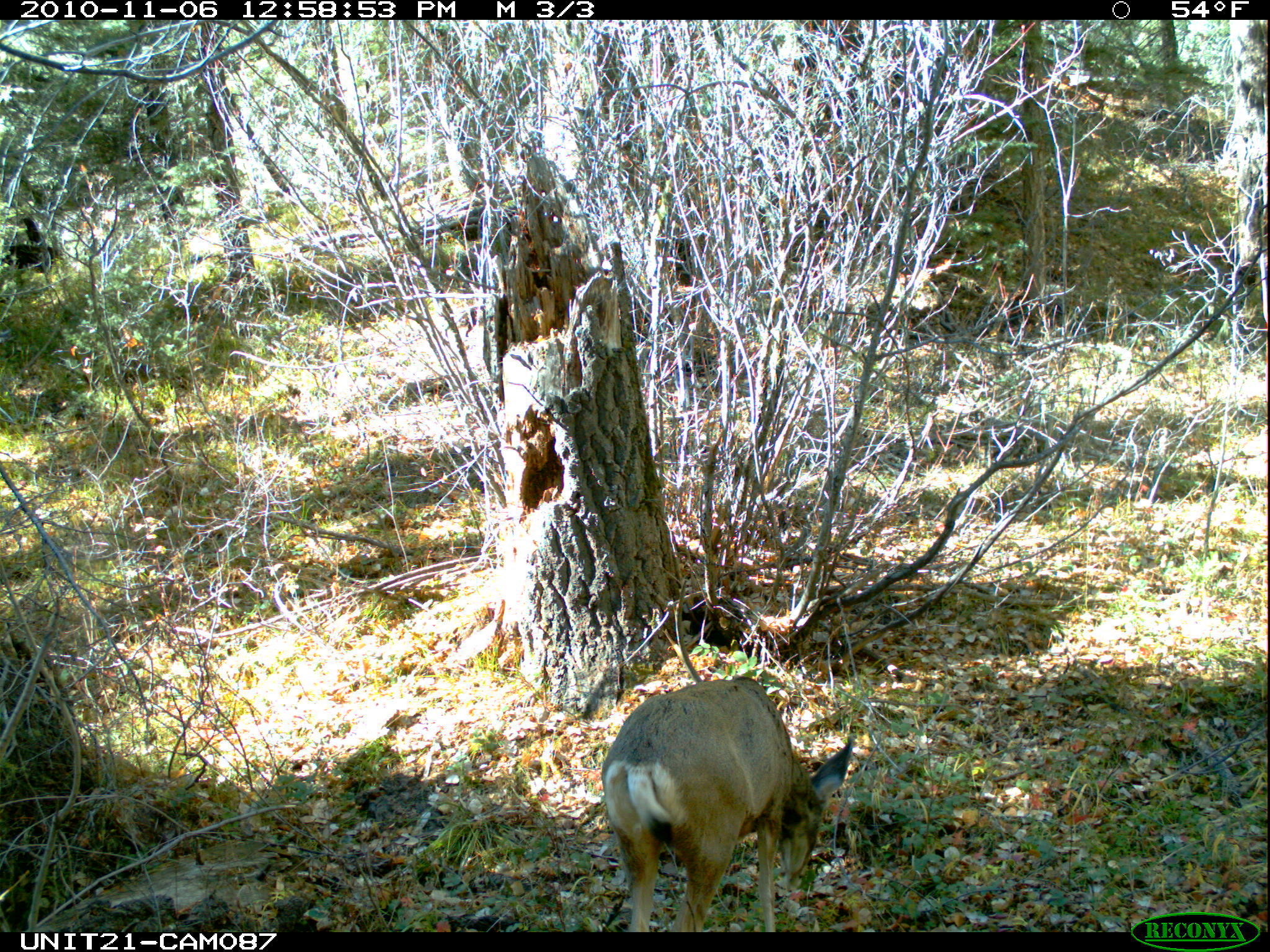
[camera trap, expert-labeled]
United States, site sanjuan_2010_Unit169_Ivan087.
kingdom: Animalia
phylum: Chordata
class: Mammalia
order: Artiodactyla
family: Cervidae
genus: Odocoileus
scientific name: Odocoileus hemionus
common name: mule deer